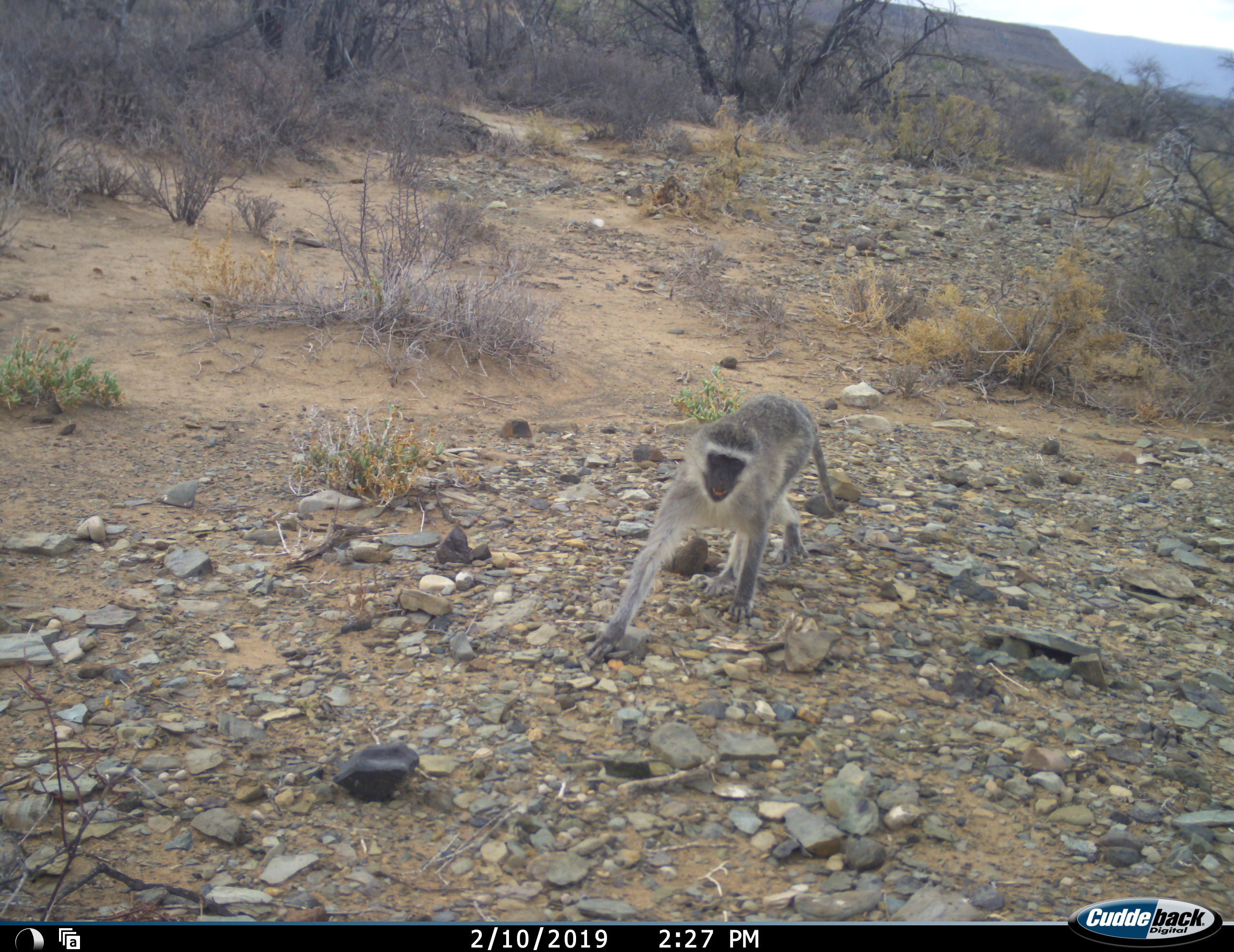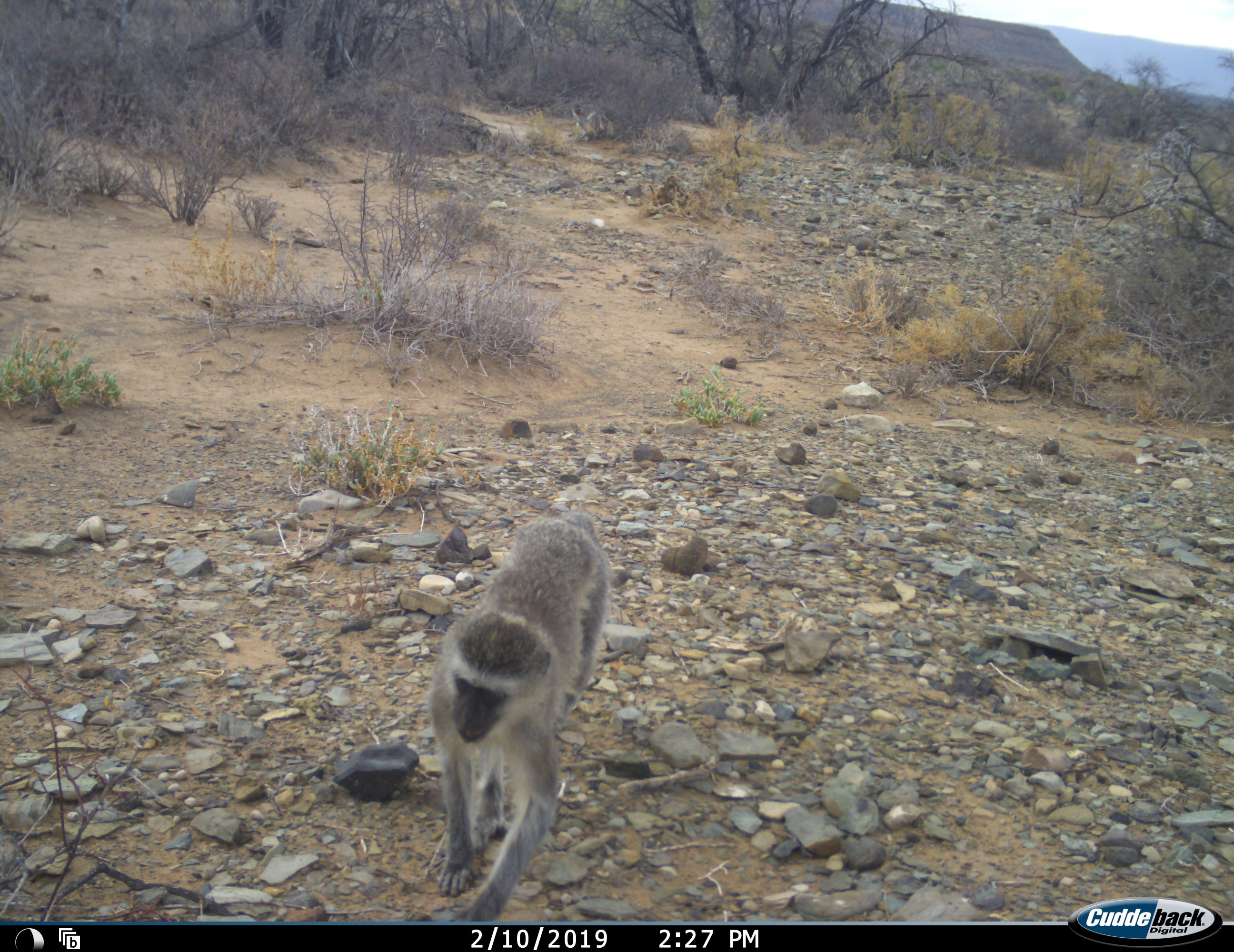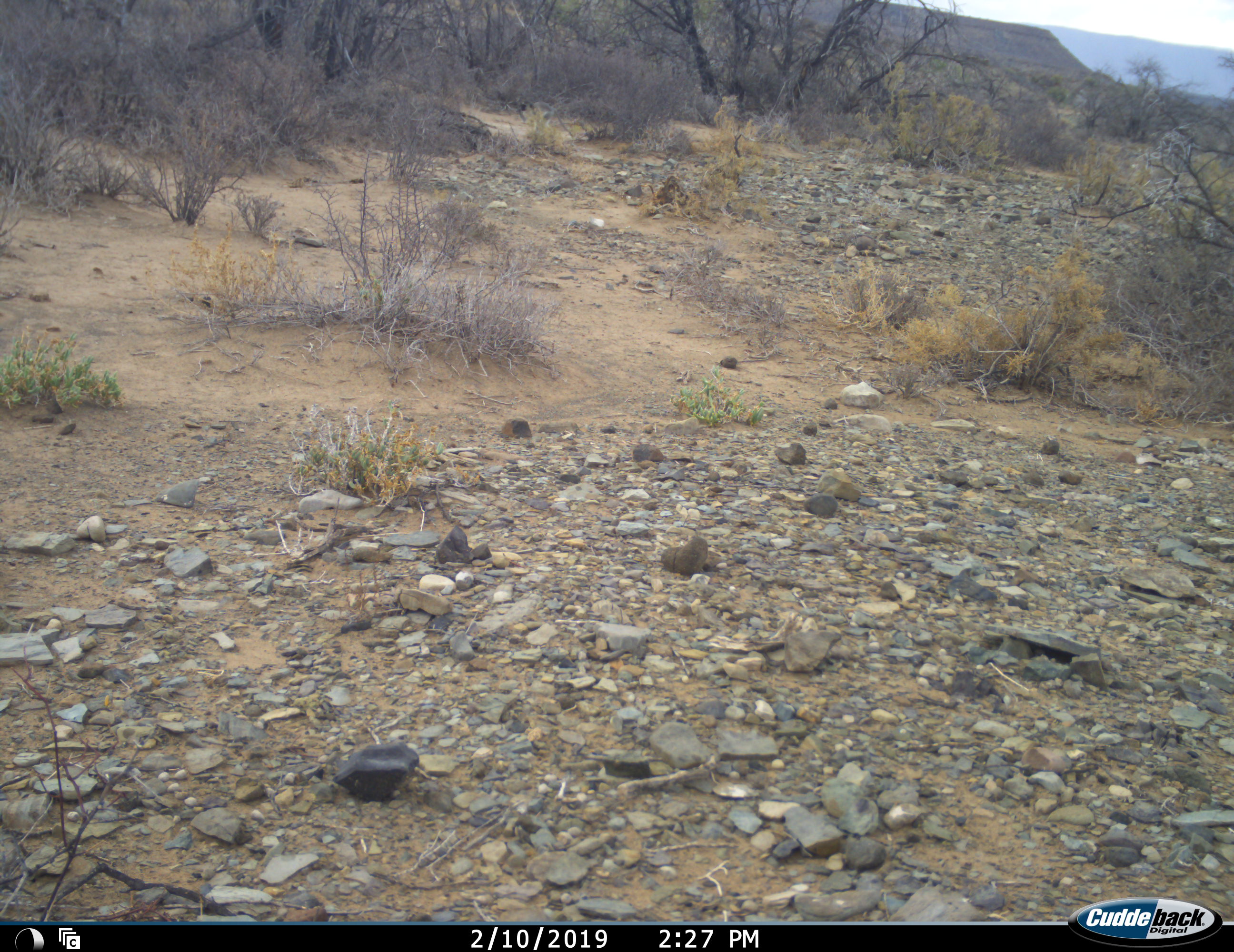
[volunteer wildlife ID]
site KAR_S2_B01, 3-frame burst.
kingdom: Animalia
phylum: Chordata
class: Mammalia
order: Primates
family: Cercopithecidae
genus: Chlorocebus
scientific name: Chlorocebus pygerythrus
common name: vervet monkey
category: monkeyvervet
Monkeyvervet (vervet monkey) (Chlorocebus pygerythrus), count 2. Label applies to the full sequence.